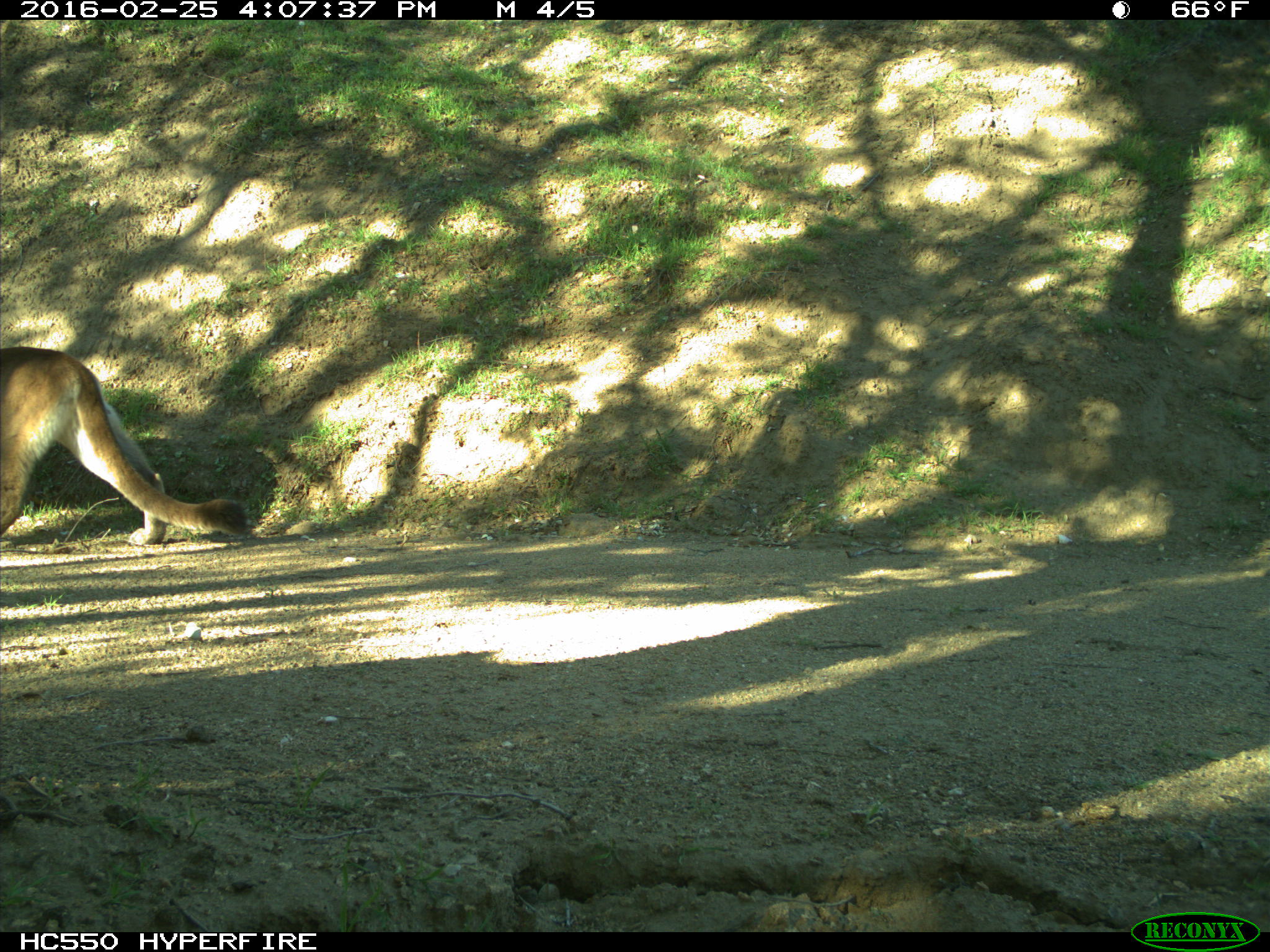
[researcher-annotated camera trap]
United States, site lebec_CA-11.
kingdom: Animalia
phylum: Chordata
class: Mammalia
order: Carnivora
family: Felidae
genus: Puma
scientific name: Puma concolor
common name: mountain lion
Puma concolor (mountain lion).